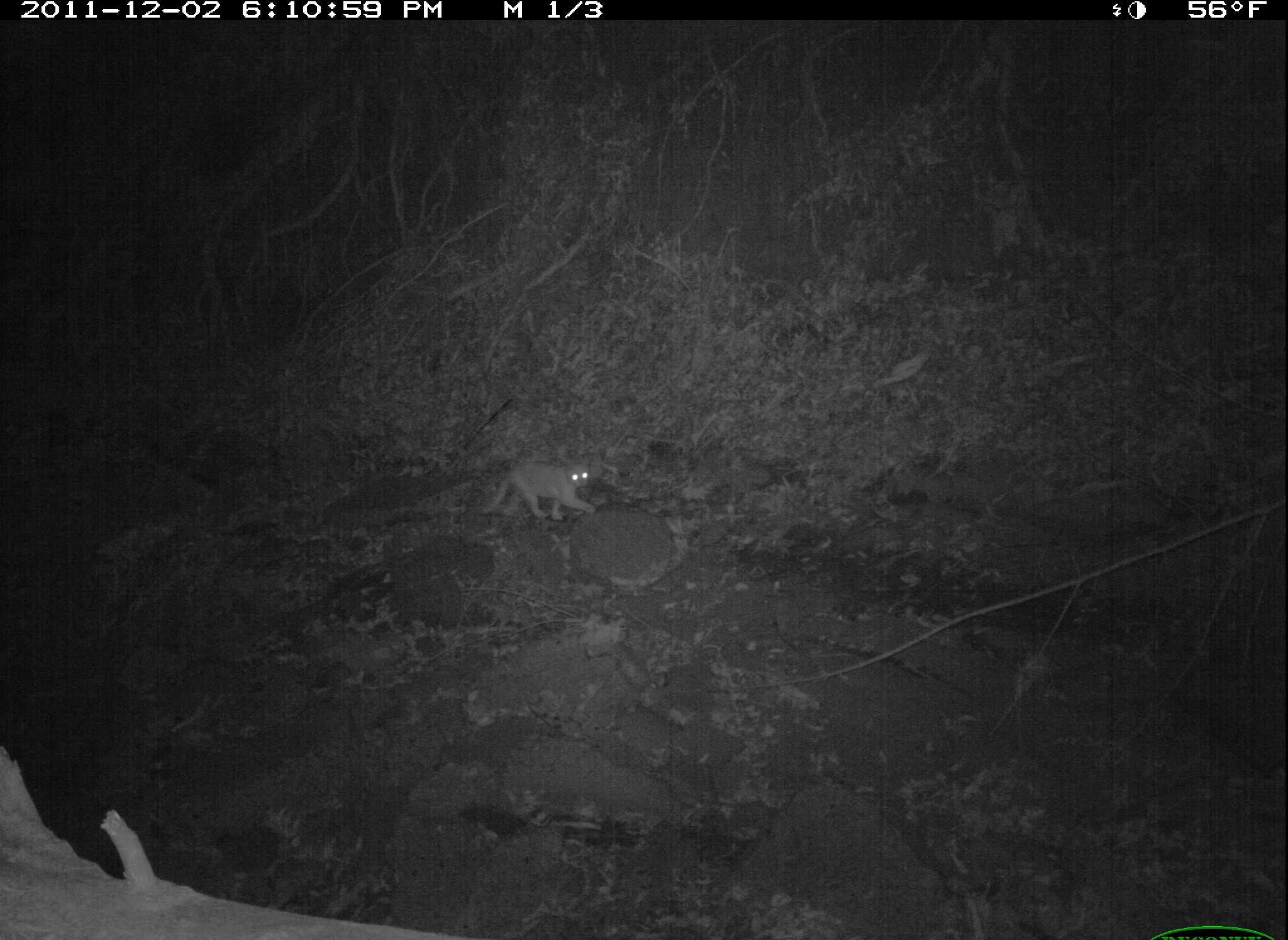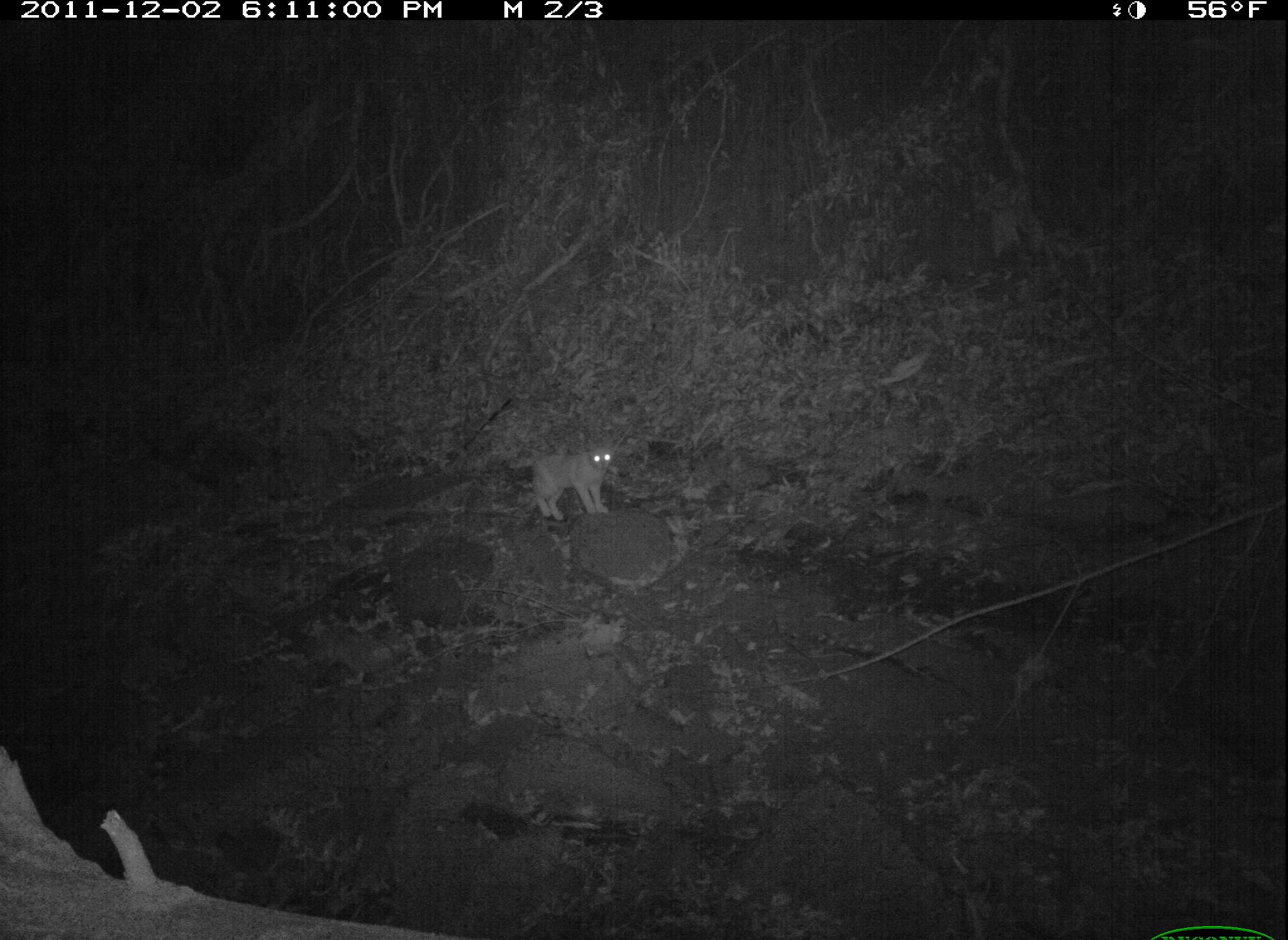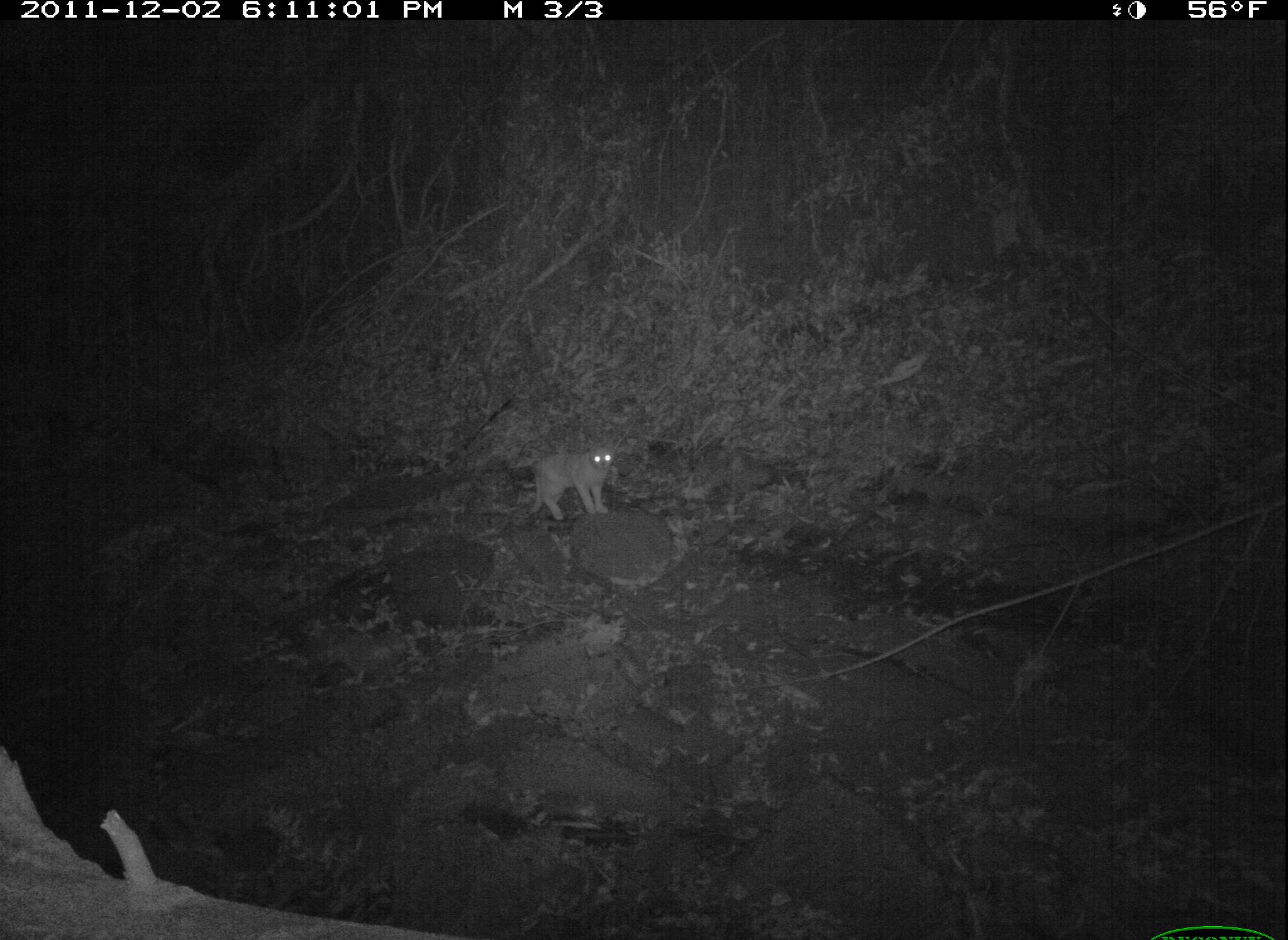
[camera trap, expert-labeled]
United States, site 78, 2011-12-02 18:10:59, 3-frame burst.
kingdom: Animalia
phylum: Chordata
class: Mammalia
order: Carnivora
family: Felidae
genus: Felis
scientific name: Felis catus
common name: cat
Cat (Felis catus).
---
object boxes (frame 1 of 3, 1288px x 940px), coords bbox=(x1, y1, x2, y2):
cat: bbox=(481, 453, 596, 528)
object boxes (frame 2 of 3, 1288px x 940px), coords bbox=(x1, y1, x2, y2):
cat: bbox=(514, 419, 625, 535)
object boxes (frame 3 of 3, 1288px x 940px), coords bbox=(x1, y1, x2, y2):
cat: bbox=(500, 431, 648, 528)